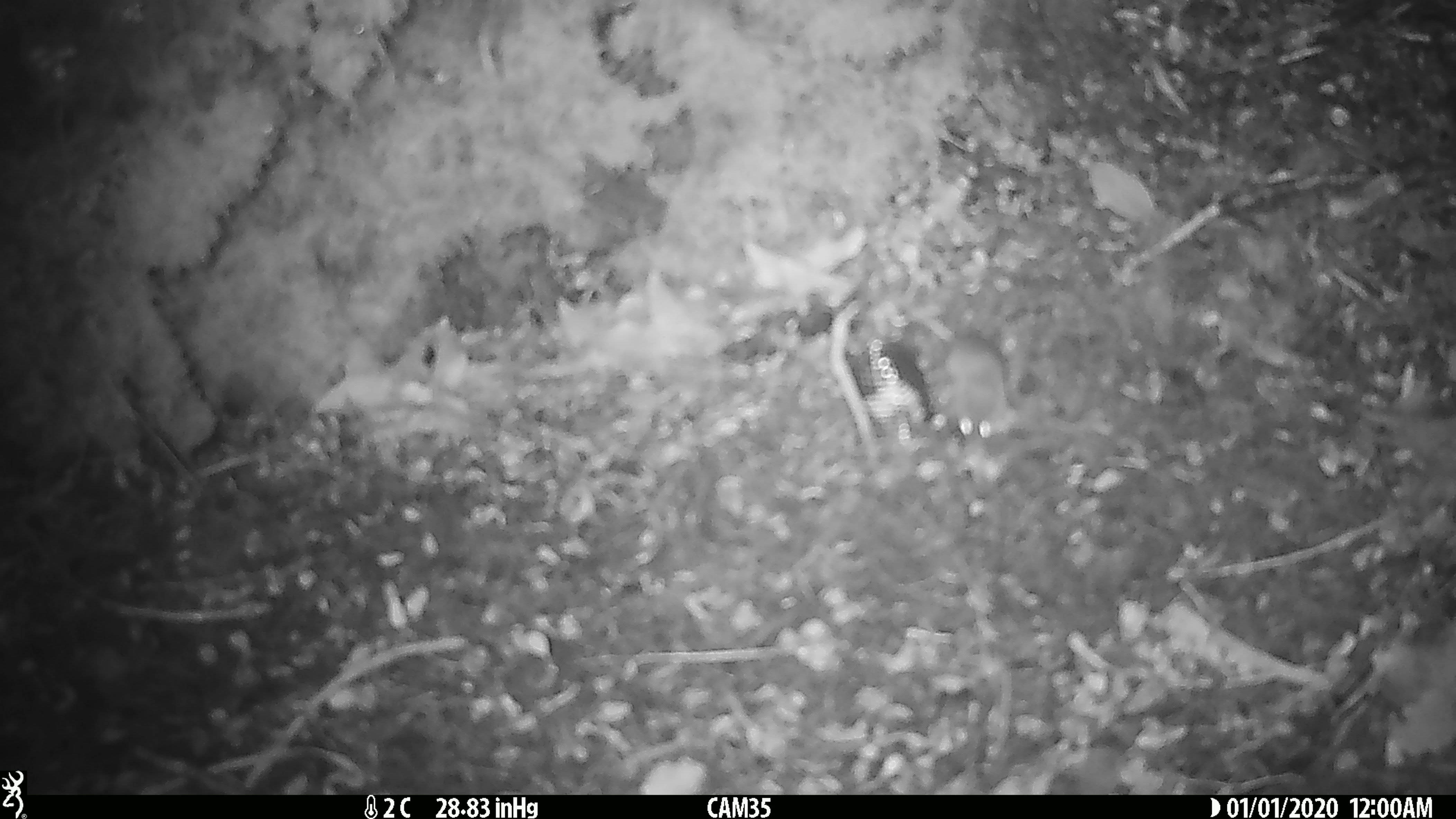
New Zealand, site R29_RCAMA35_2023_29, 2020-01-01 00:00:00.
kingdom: Animalia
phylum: Chordata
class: Mammalia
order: Rodentia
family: Muridae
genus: Mus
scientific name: Mus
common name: mouse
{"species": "mouse (Mus)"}